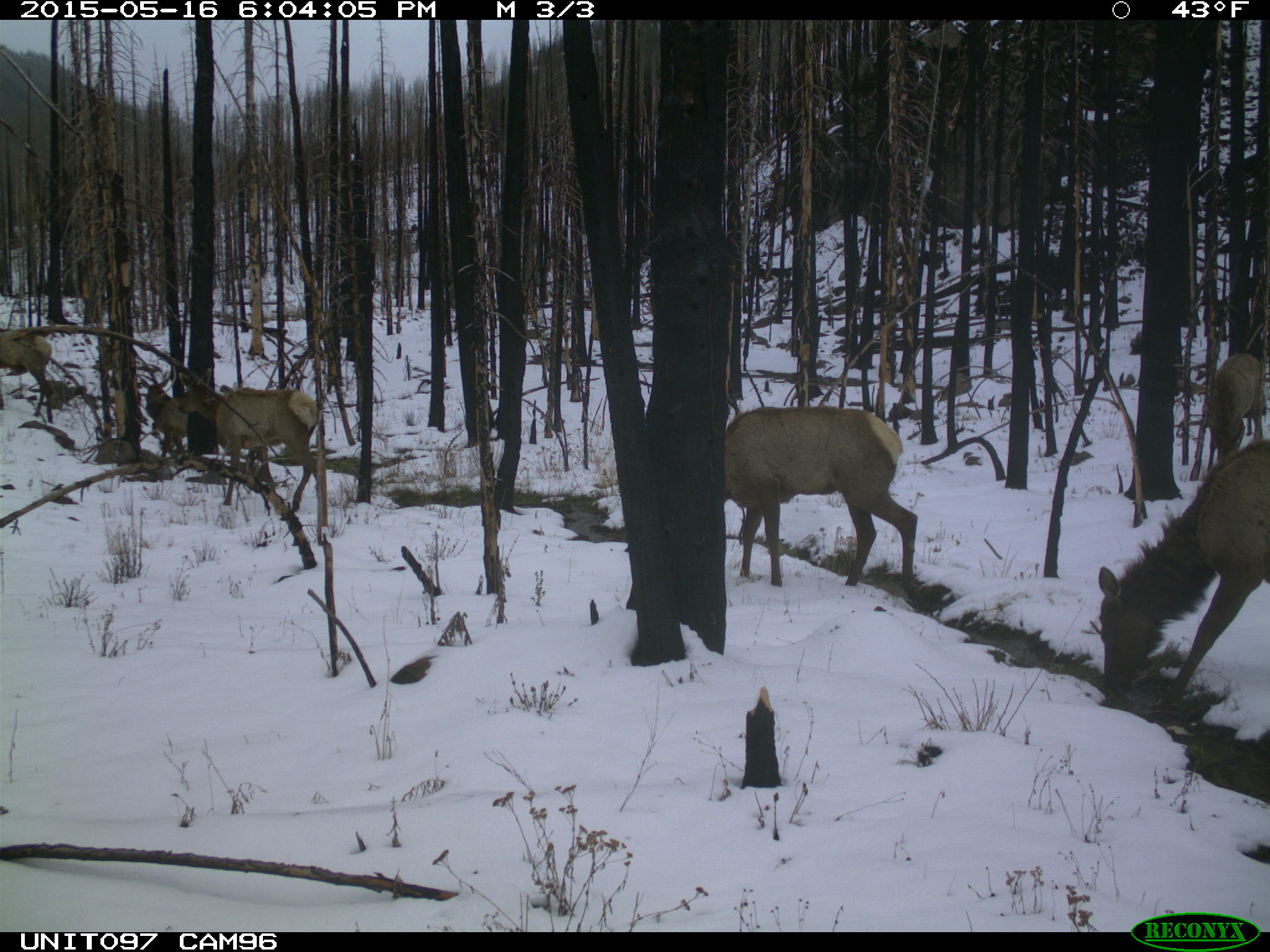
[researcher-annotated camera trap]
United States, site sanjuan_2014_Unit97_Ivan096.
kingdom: Animalia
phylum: Chordata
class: Mammalia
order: Artiodactyla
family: Cervidae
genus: Cervus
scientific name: Cervus elaphus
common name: red deer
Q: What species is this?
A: Cervus elaphus (red deer).